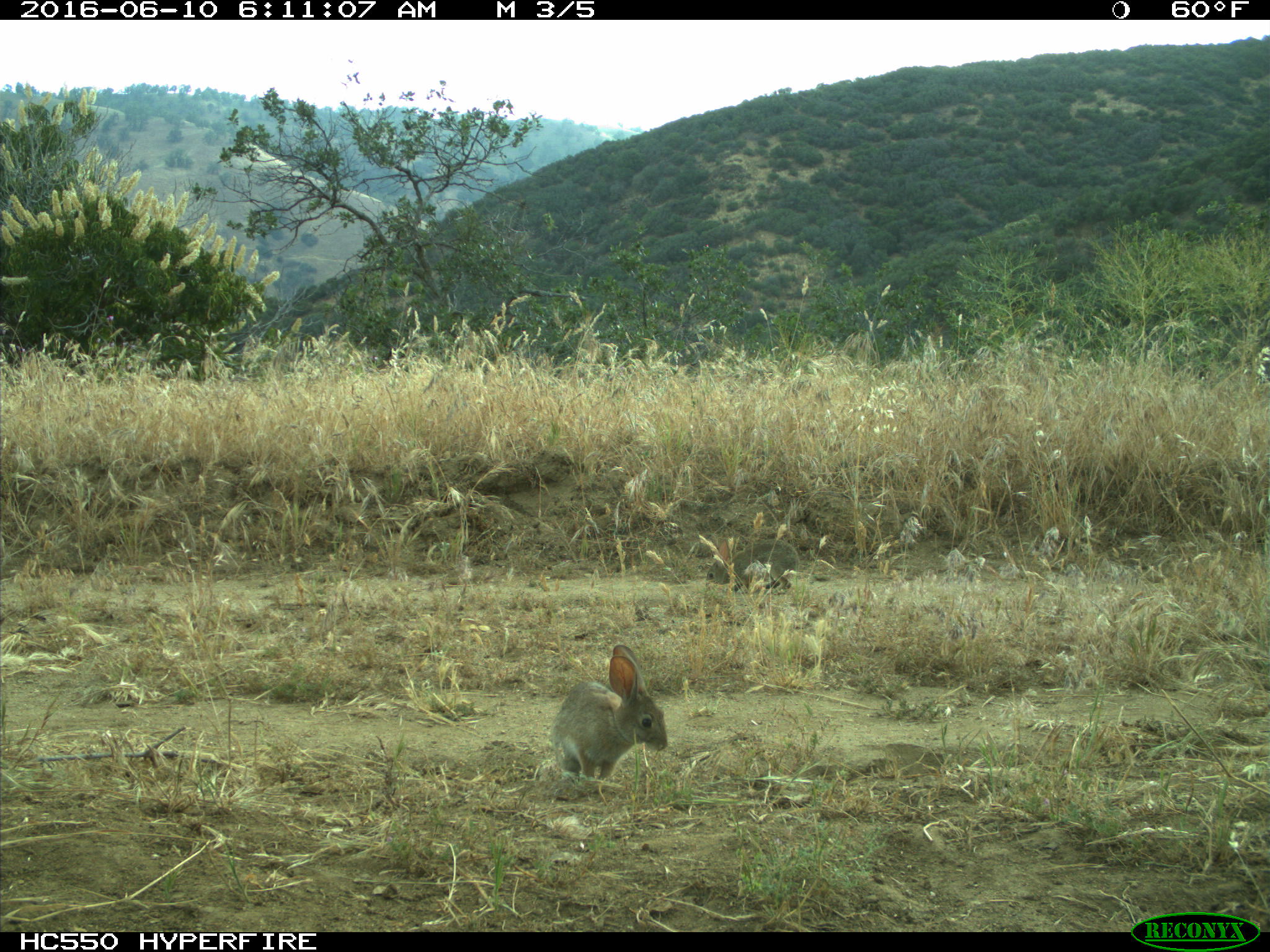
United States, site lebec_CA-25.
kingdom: Animalia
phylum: Chordata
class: Mammalia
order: Lagomorpha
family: Leporidae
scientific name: Leporidae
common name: rabbits and hares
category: unidentified rabbit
Unidentified rabbit (rabbits and hares) (Leporidae).